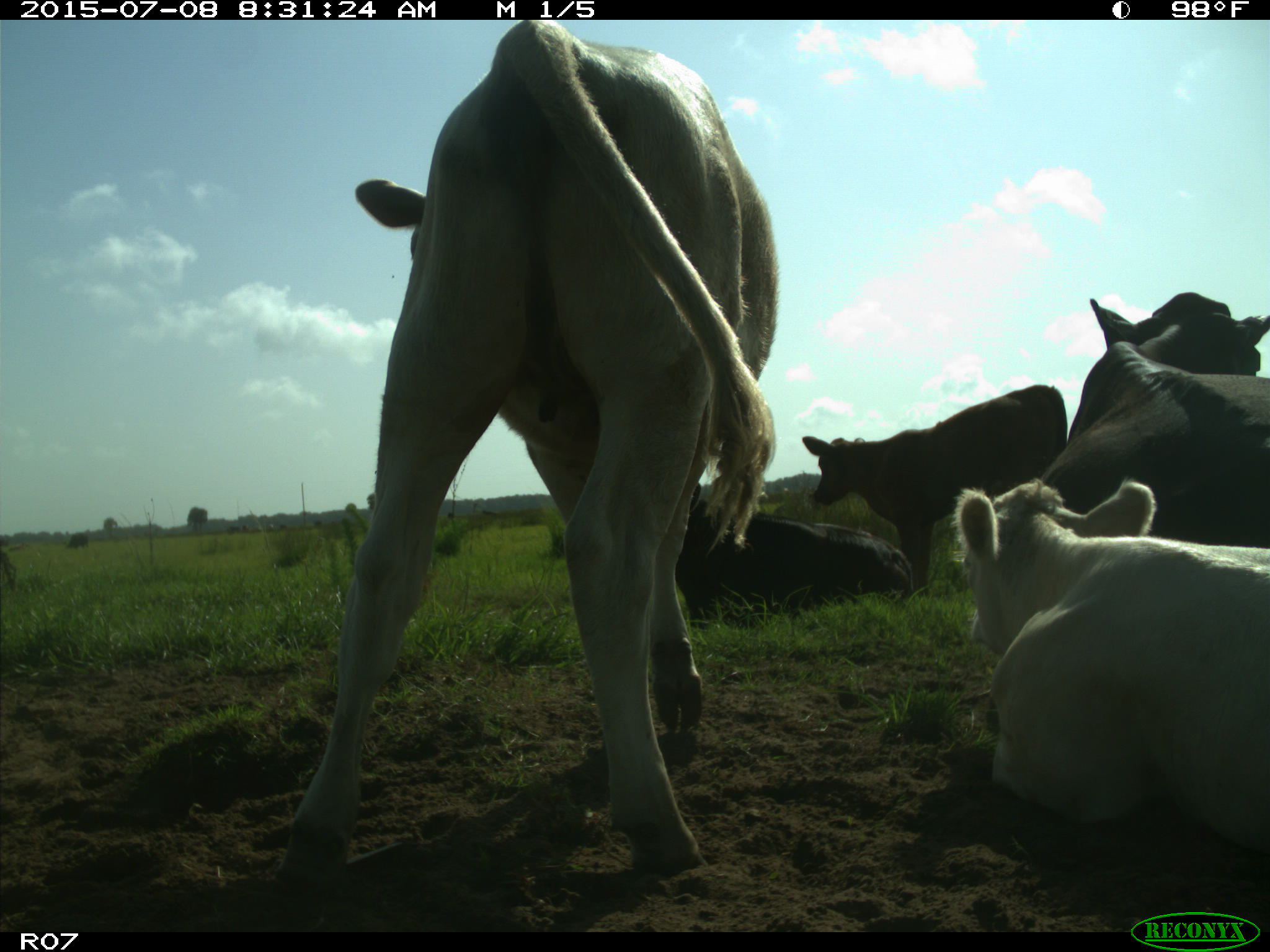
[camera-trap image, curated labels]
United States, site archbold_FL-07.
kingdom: Animalia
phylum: Chordata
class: Mammalia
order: Artiodactyla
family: Bovidae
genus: Bos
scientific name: Bos taurus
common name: domestic cow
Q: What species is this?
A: Bos taurus (domestic cow).